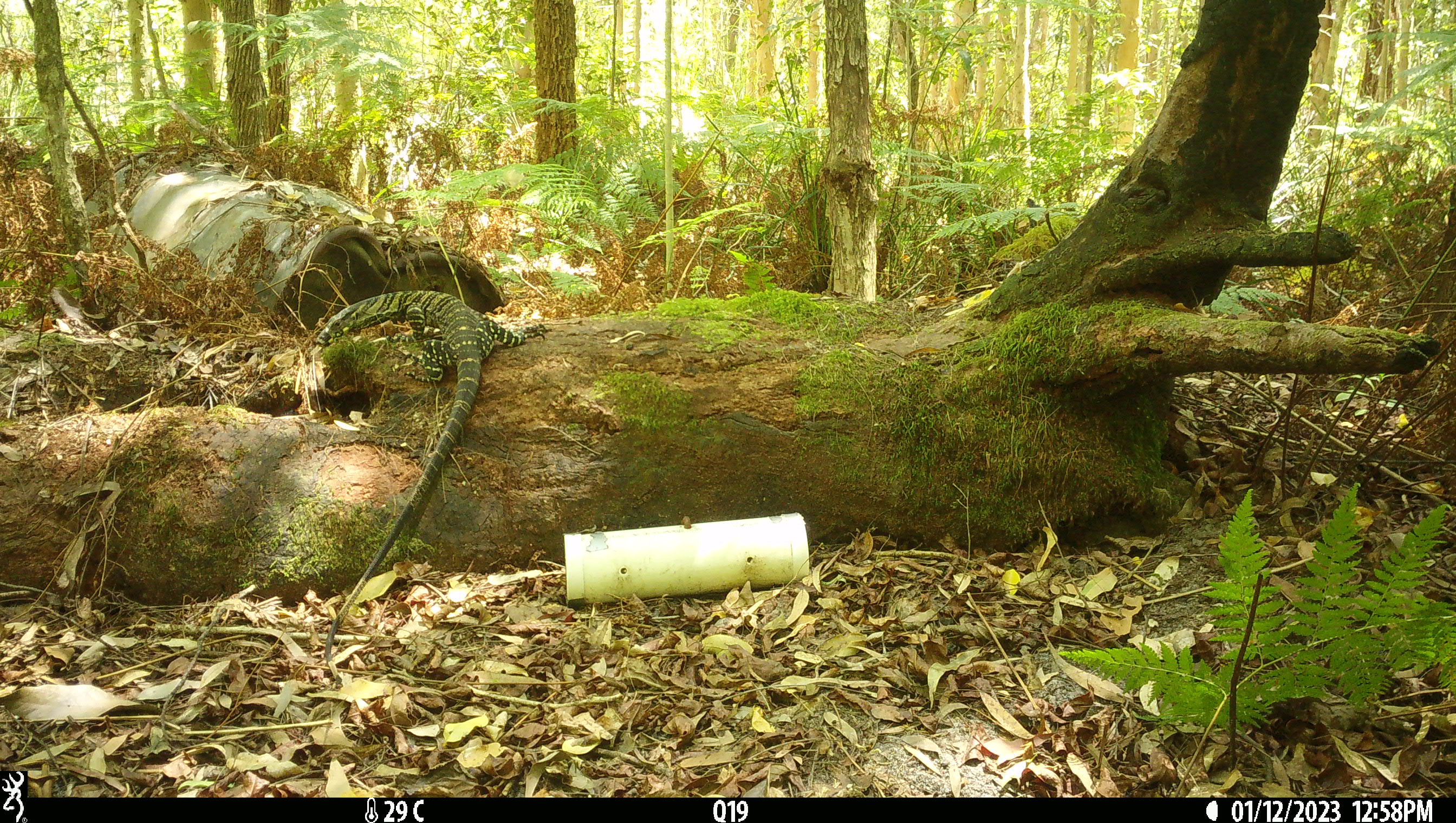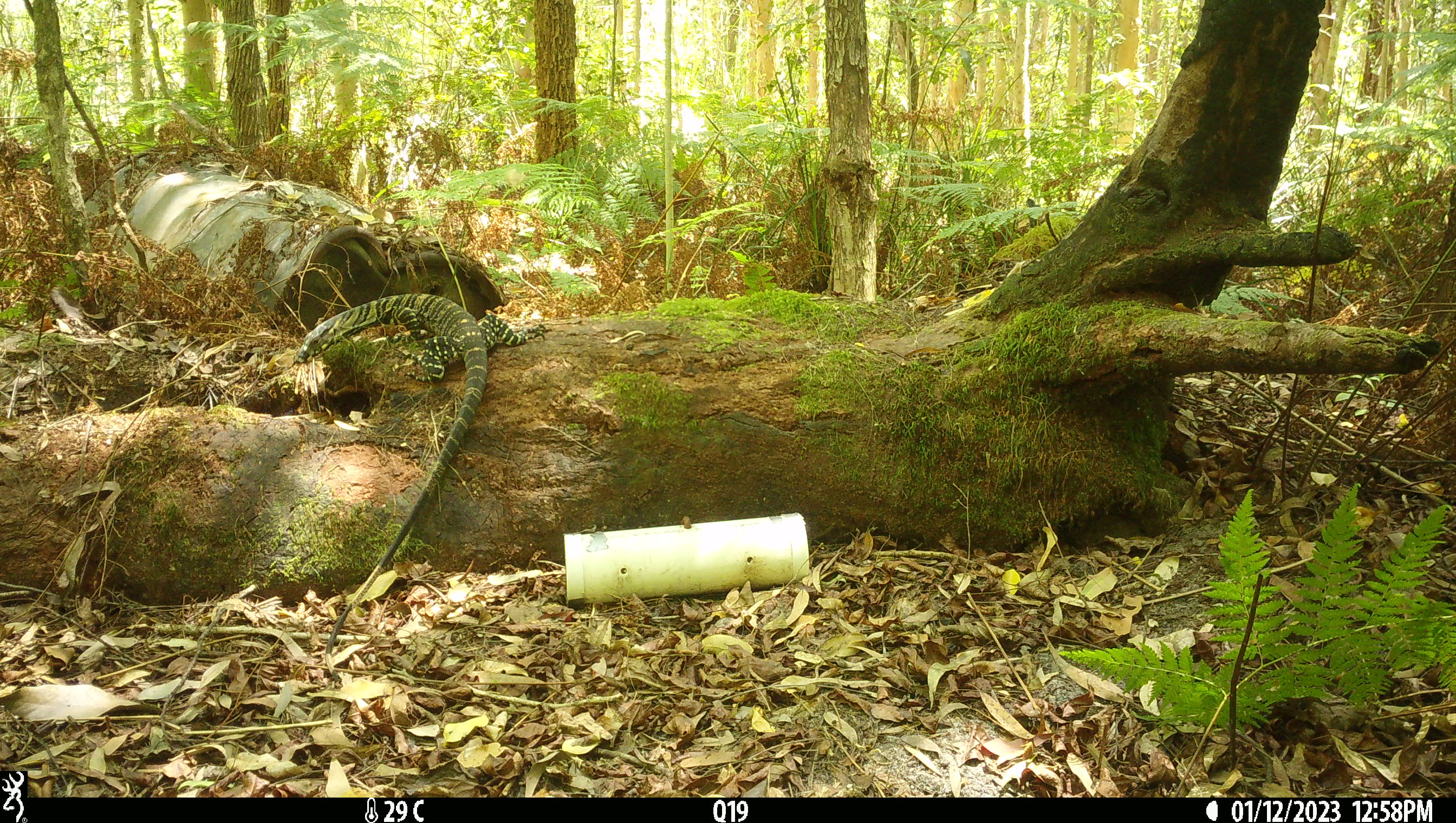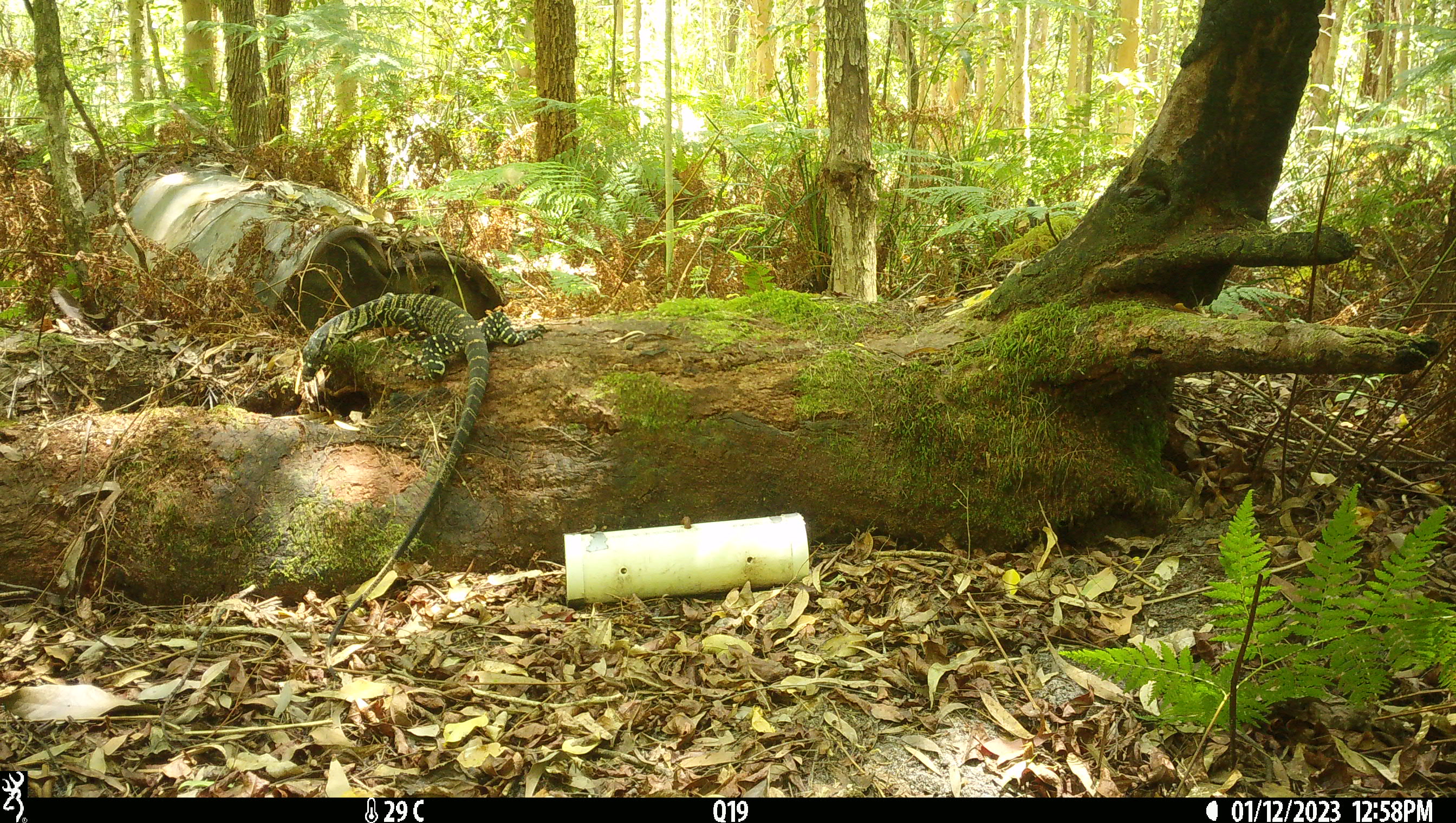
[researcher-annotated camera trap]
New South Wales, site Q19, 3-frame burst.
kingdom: Animalia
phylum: Chordata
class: Reptilia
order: Squamata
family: Varanidae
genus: Varanus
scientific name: Varanus varius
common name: lace monitor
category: goanna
Goanna (lace monitor) (Varanus varius).